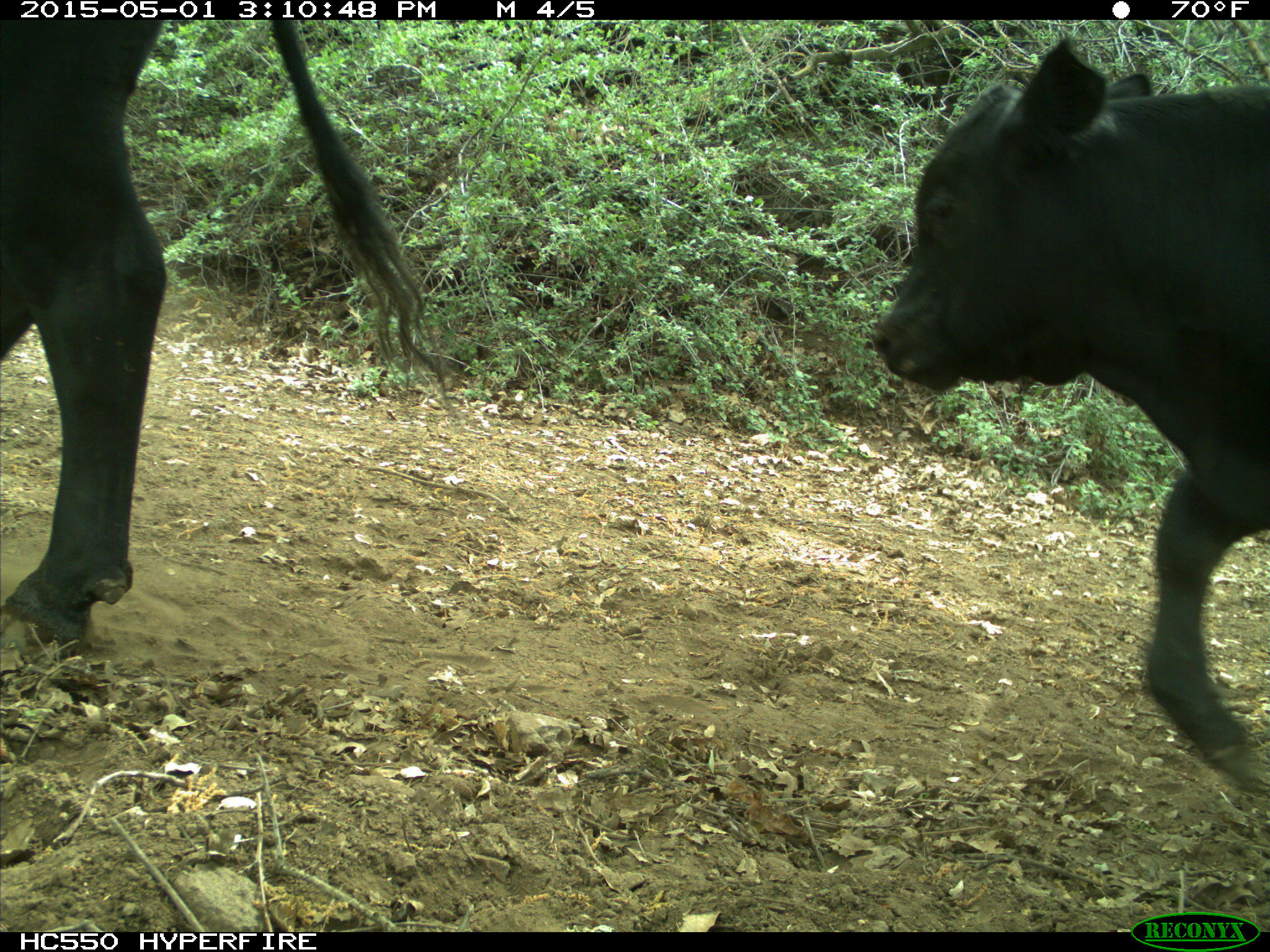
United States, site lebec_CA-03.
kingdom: Animalia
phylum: Chordata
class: Mammalia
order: Artiodactyla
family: Bovidae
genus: Bos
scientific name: Bos taurus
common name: domestic cow